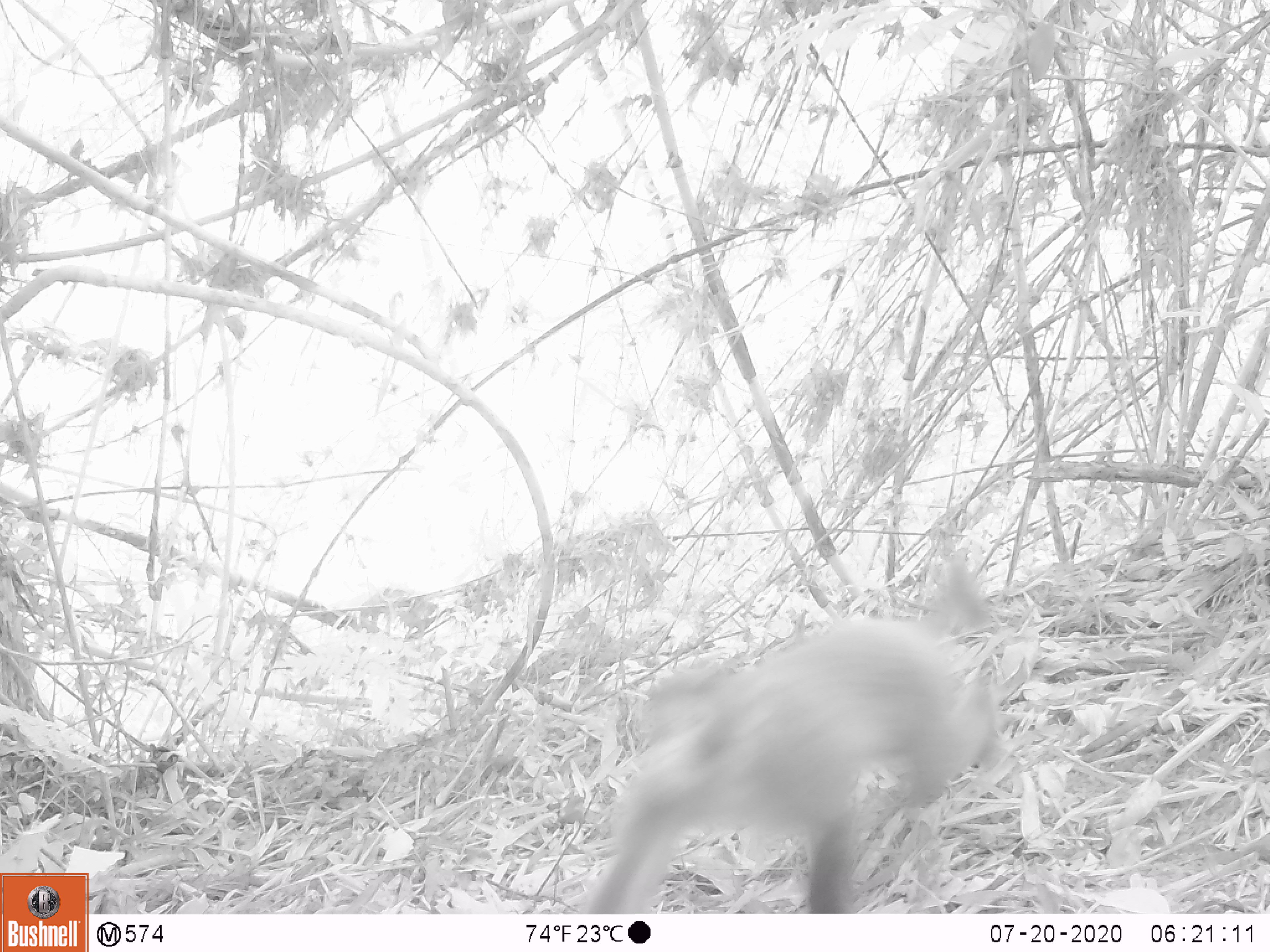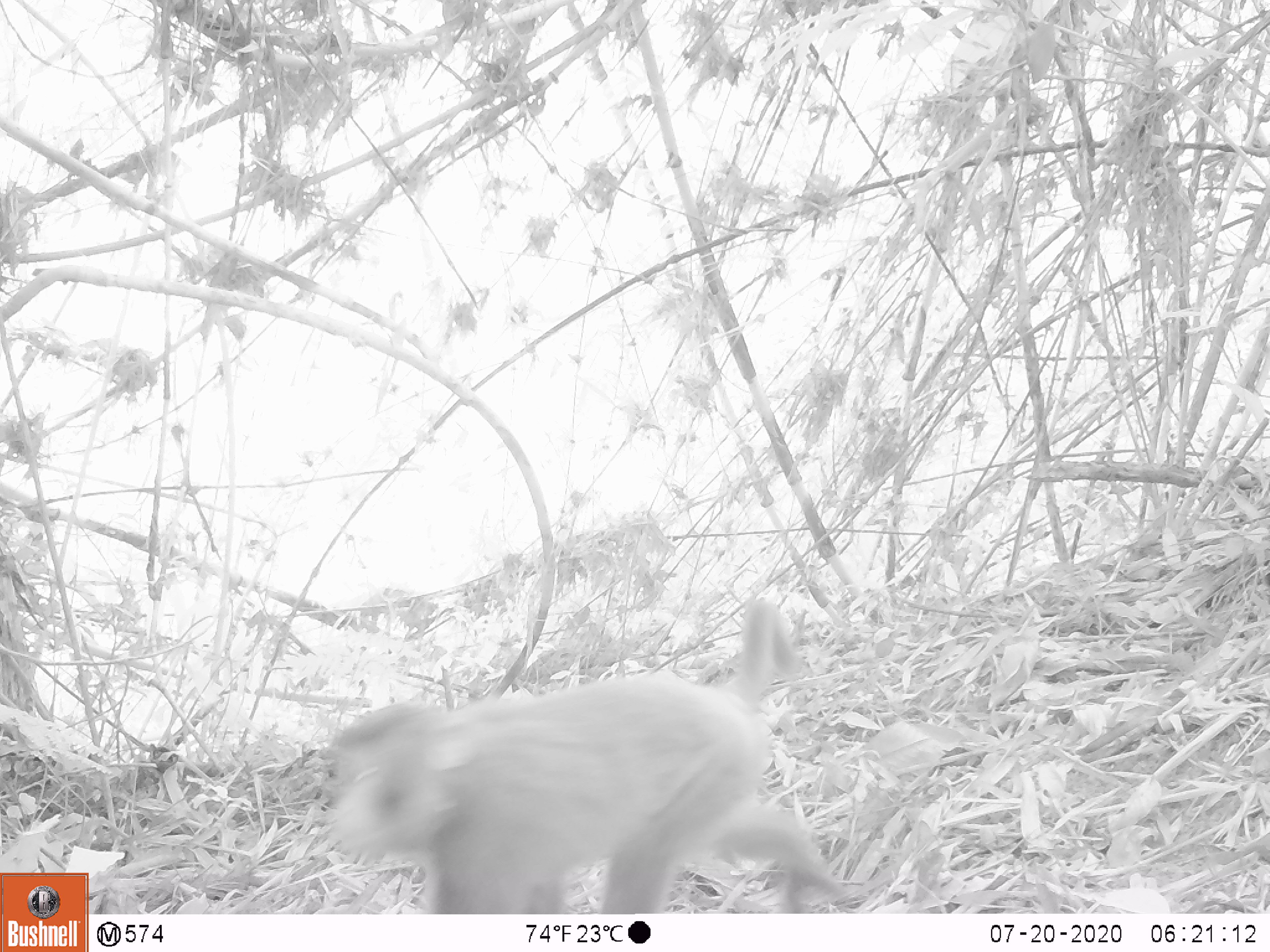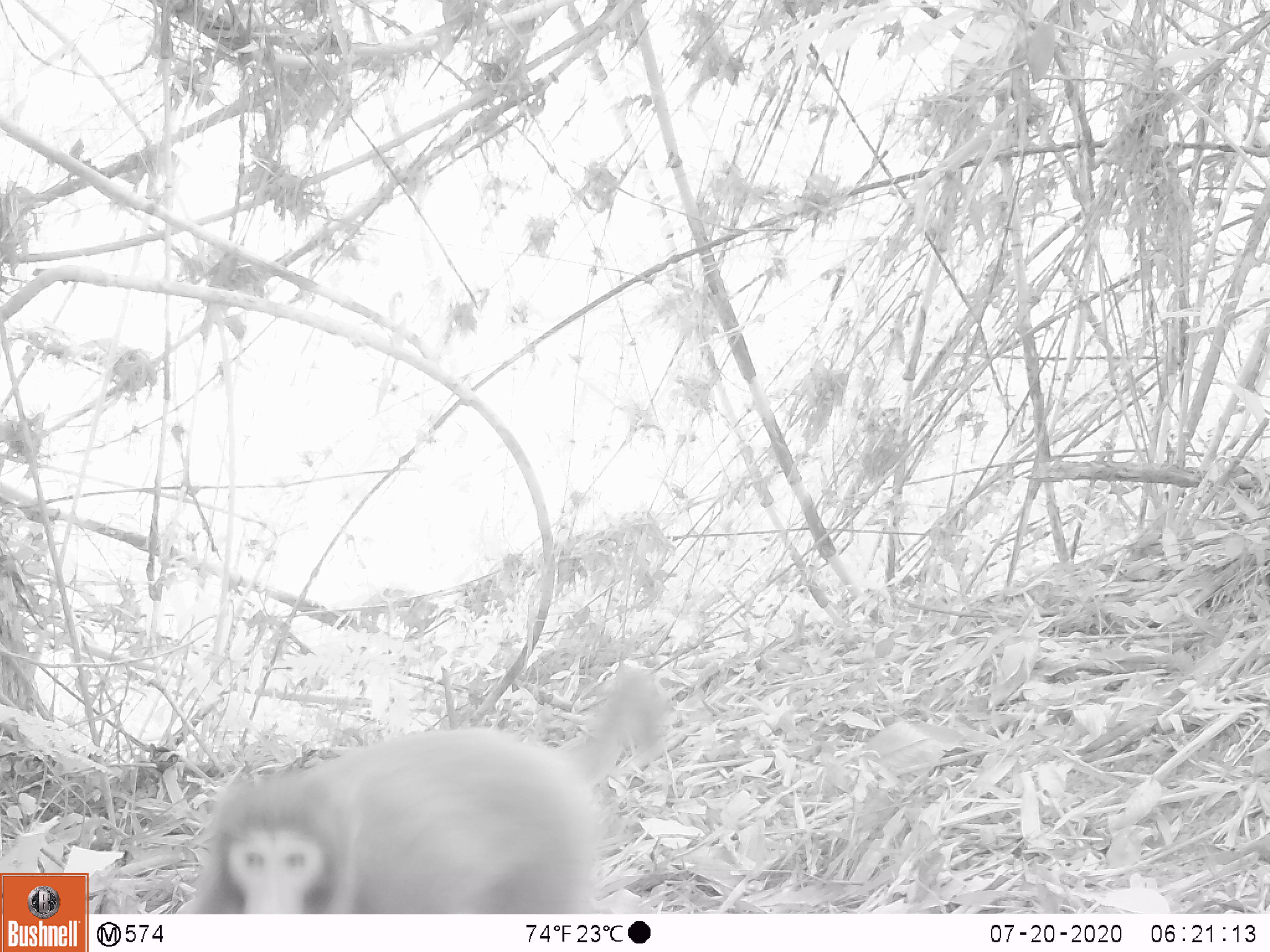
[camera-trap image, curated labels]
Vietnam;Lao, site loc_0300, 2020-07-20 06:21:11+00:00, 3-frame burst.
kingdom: Animalia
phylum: Chordata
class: Mammalia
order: Primates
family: Cercopithecidae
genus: Macaca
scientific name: Macaca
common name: macaques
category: assam or rhesus macaque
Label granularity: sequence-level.